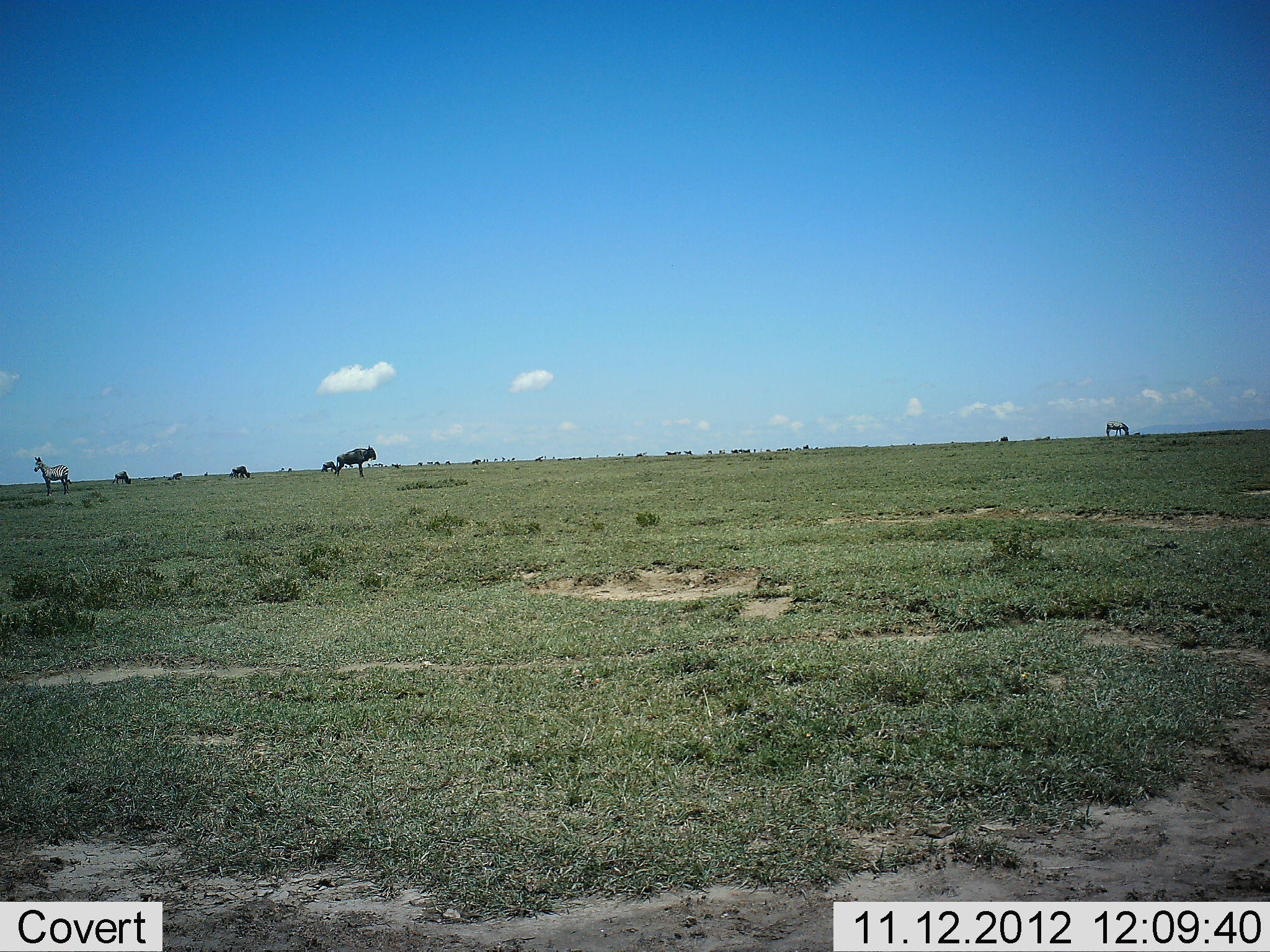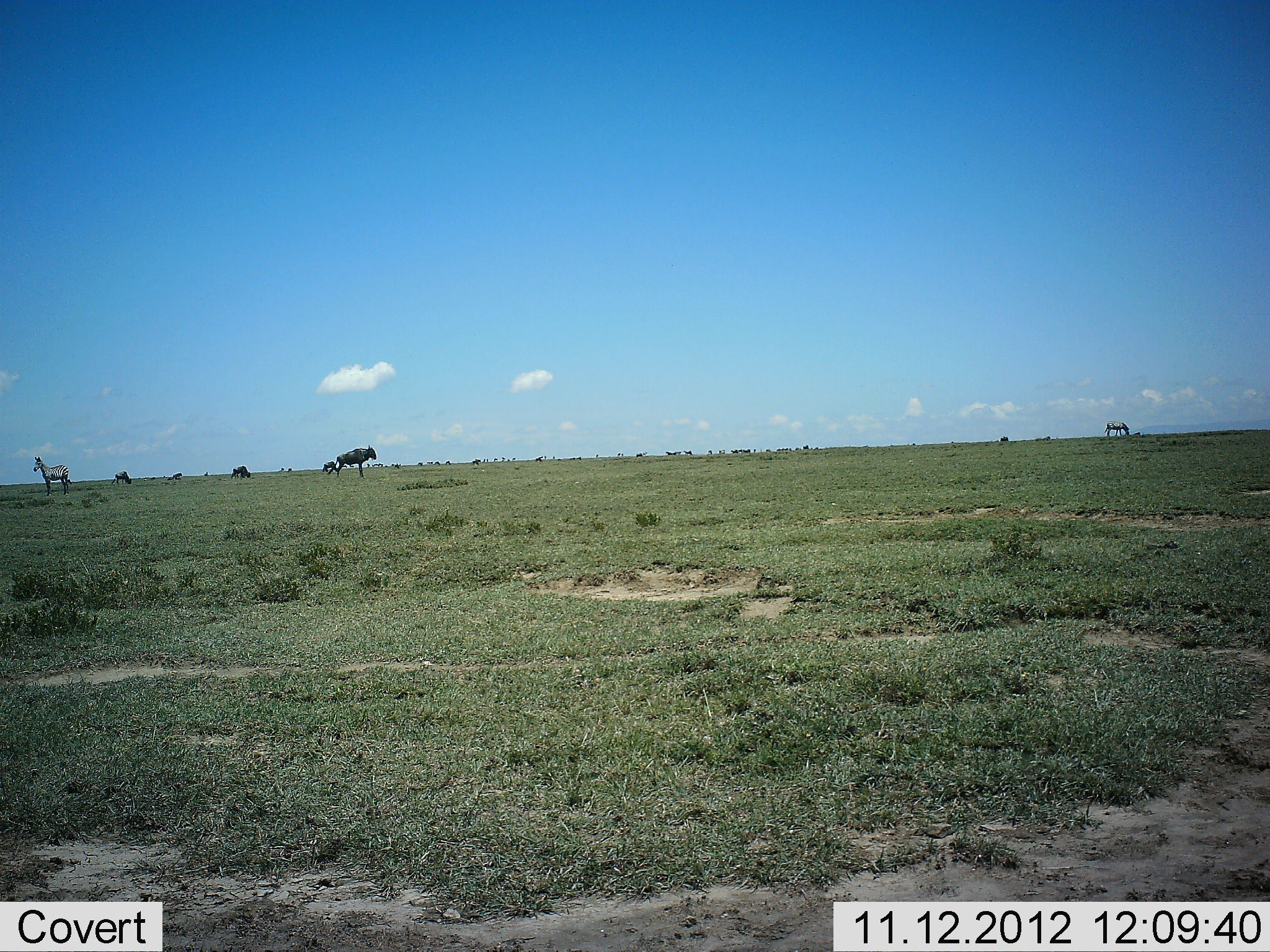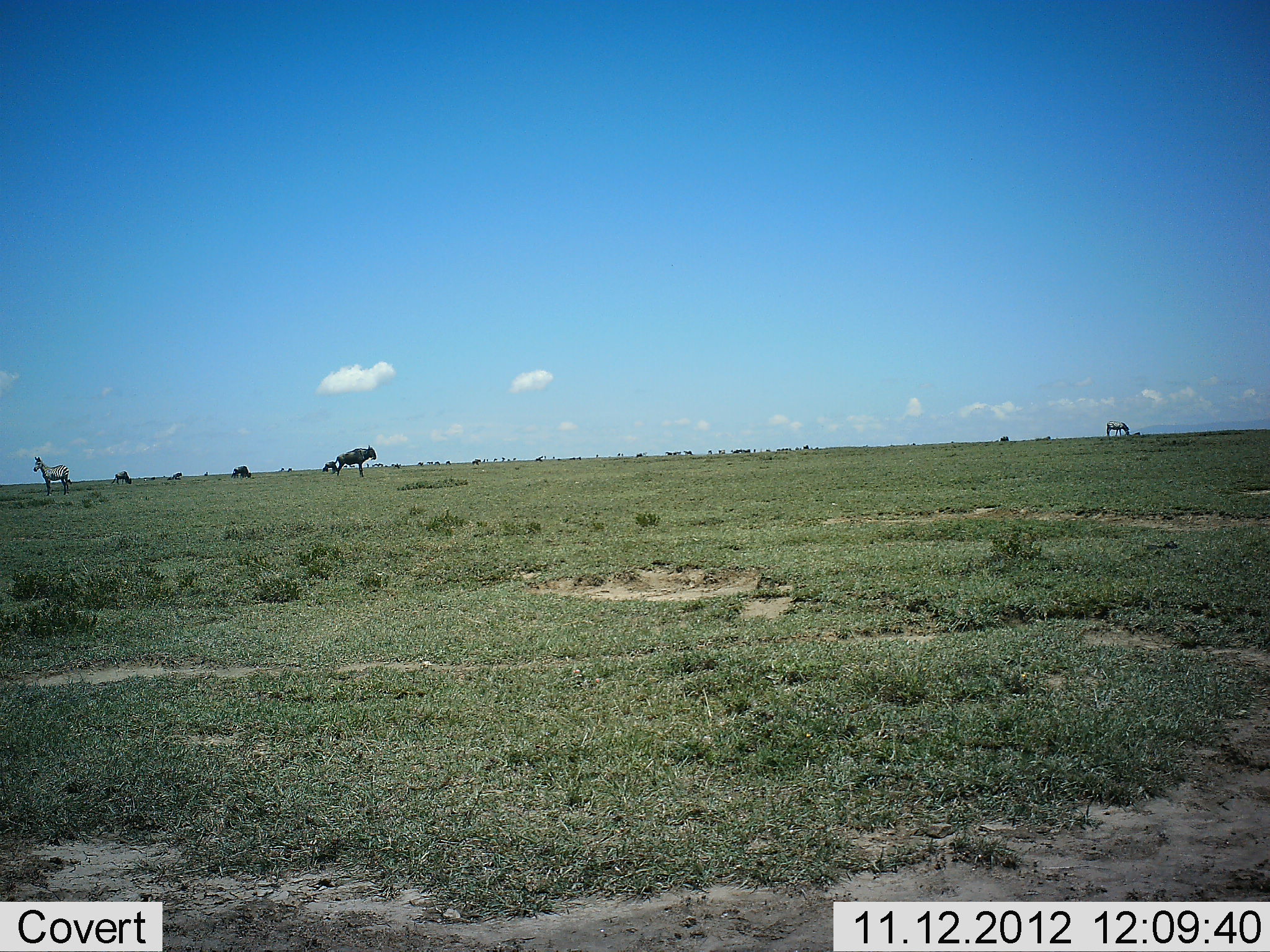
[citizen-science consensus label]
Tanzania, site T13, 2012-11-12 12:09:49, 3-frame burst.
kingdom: Animalia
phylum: Chordata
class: Mammalia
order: Artiodactyla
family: Bovidae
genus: Connochaetes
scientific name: Connochaetes taurinus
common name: blue wildebeest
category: wildebeest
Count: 3.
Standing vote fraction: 82%.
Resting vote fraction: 9%.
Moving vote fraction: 0%.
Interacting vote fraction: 0%.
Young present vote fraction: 0%.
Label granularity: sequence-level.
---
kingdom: Animalia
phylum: Chordata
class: Mammalia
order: Perissodactyla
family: Equidae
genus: Equus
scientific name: Equus quagga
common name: plains zebra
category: zebra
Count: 2.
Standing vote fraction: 92%.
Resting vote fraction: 0%.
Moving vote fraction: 8%.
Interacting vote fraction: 0%.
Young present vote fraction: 0%.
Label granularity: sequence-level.